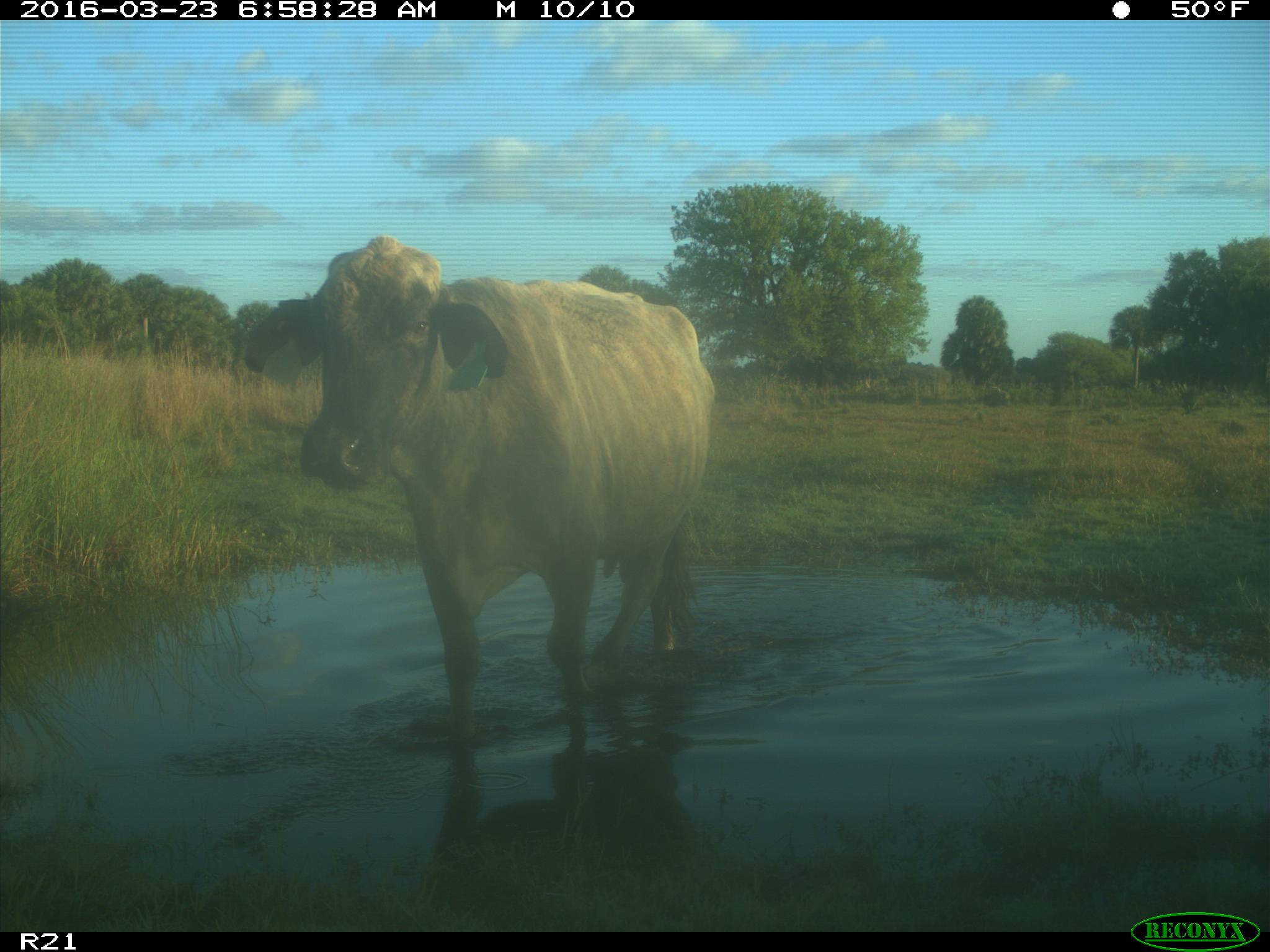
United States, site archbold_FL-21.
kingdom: Animalia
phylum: Chordata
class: Mammalia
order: Artiodactyla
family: Bovidae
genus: Bos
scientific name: Bos taurus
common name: domestic cow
Bos taurus (domestic cow).